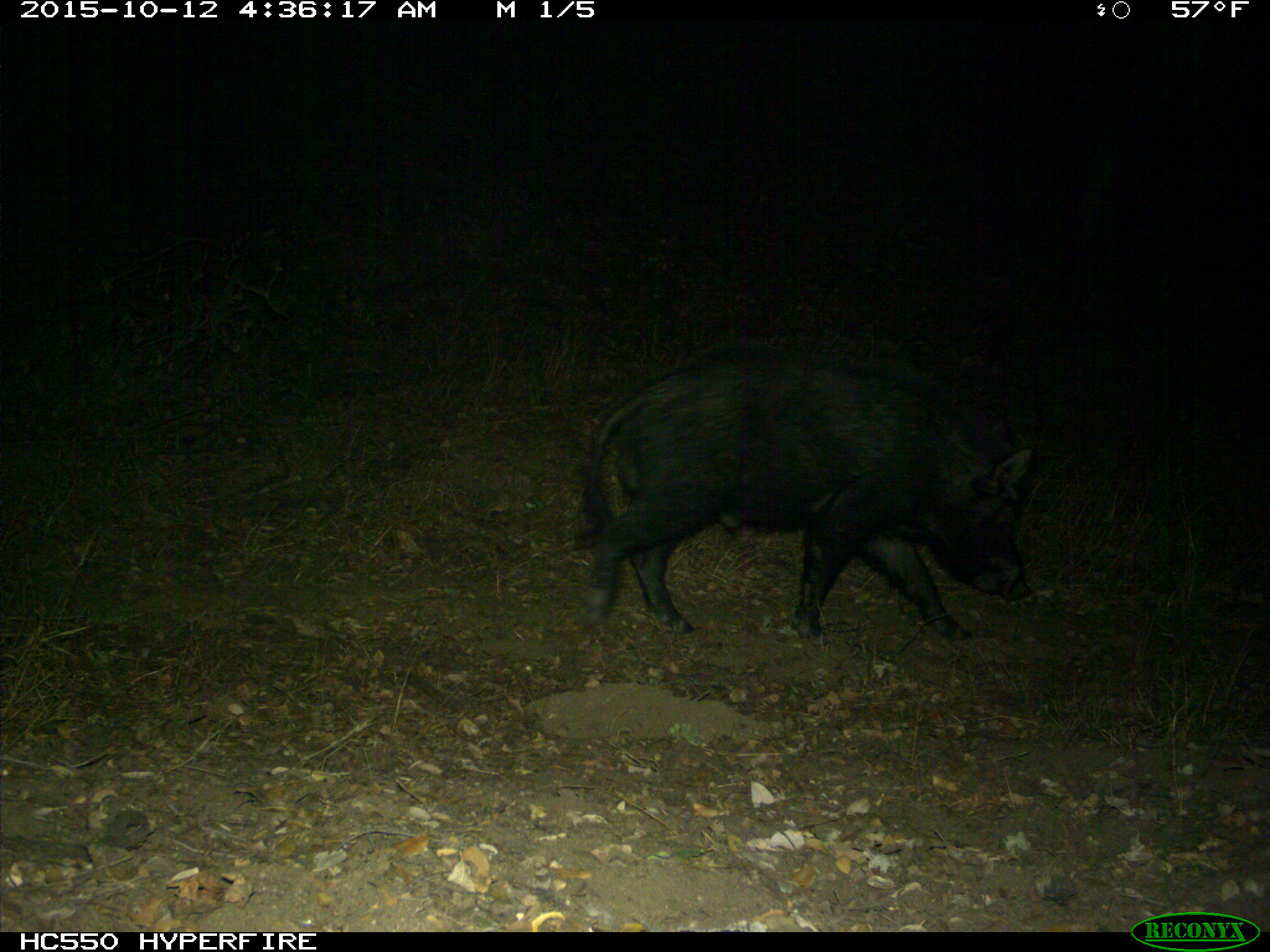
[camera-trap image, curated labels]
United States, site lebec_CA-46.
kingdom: Animalia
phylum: Chordata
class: Mammalia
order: Artiodactyla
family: Suidae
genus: Sus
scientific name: Sus scrofa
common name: wild boar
Sus scrofa (wild boar).